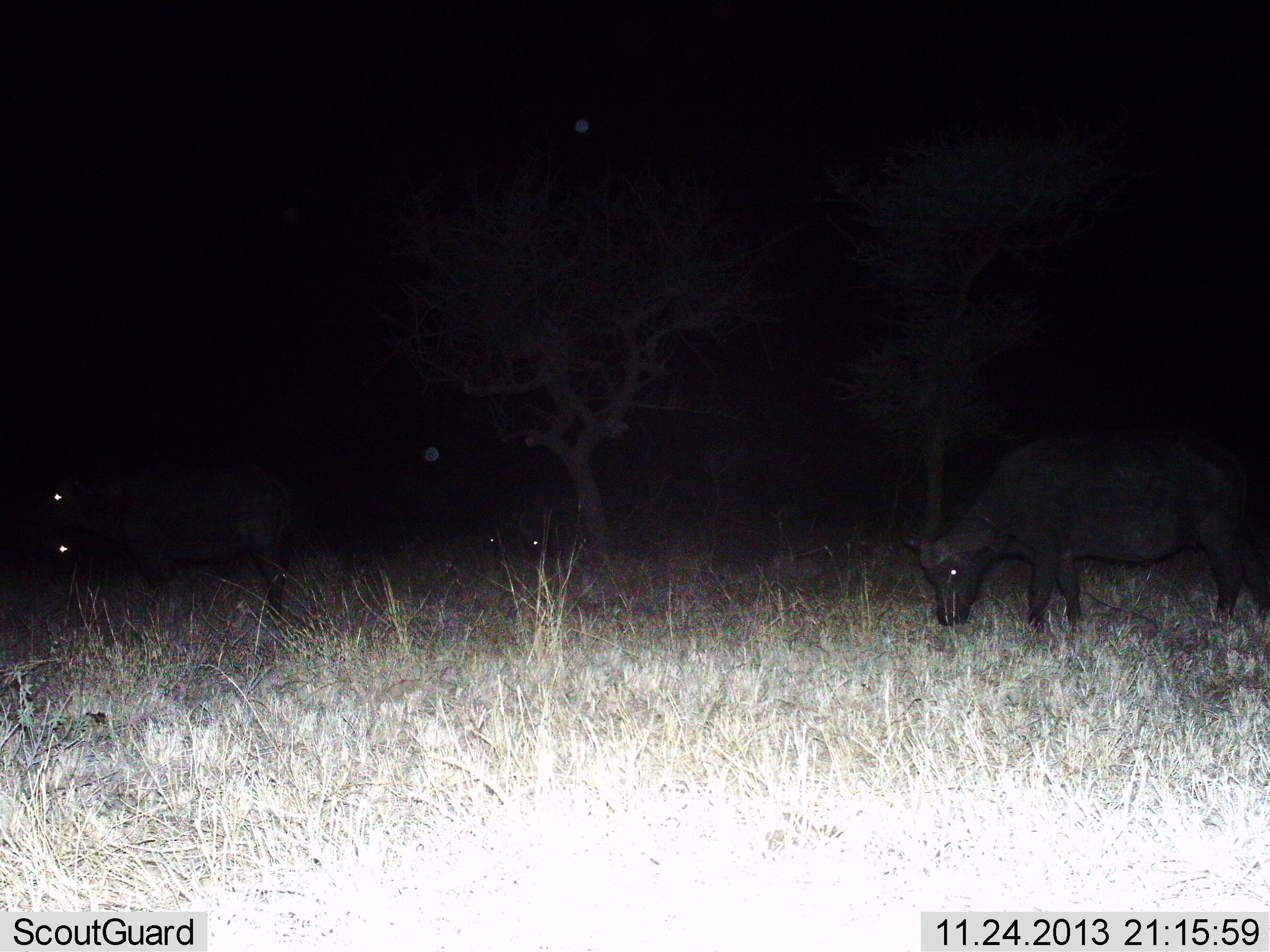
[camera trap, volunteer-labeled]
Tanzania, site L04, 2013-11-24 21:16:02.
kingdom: Animalia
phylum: Chordata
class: Mammalia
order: Artiodactyla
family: Bovidae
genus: Syncerus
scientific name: Syncerus caffer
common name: cape buffalo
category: buffalo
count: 2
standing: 40%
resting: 0%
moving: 10%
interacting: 0%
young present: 0%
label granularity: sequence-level